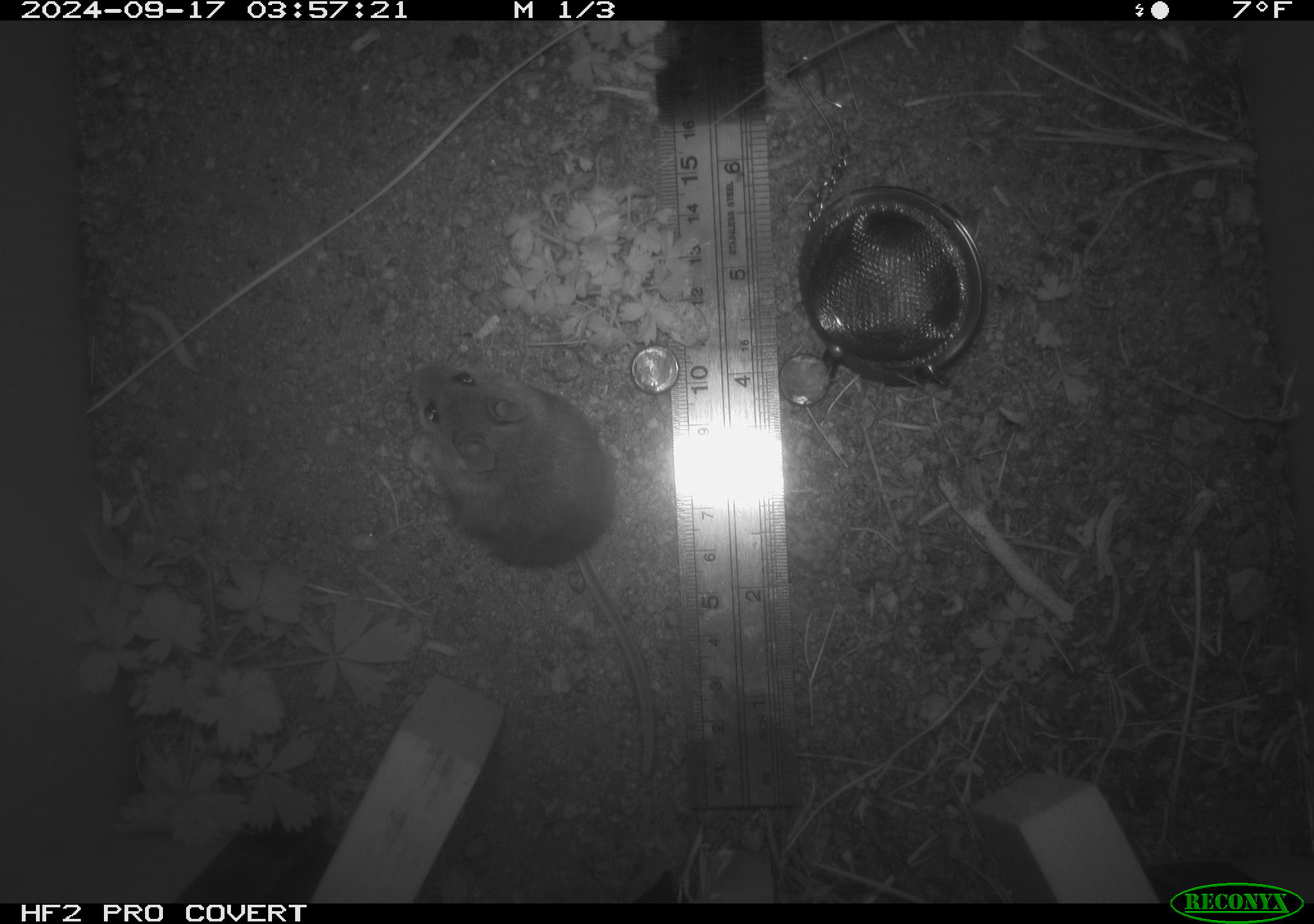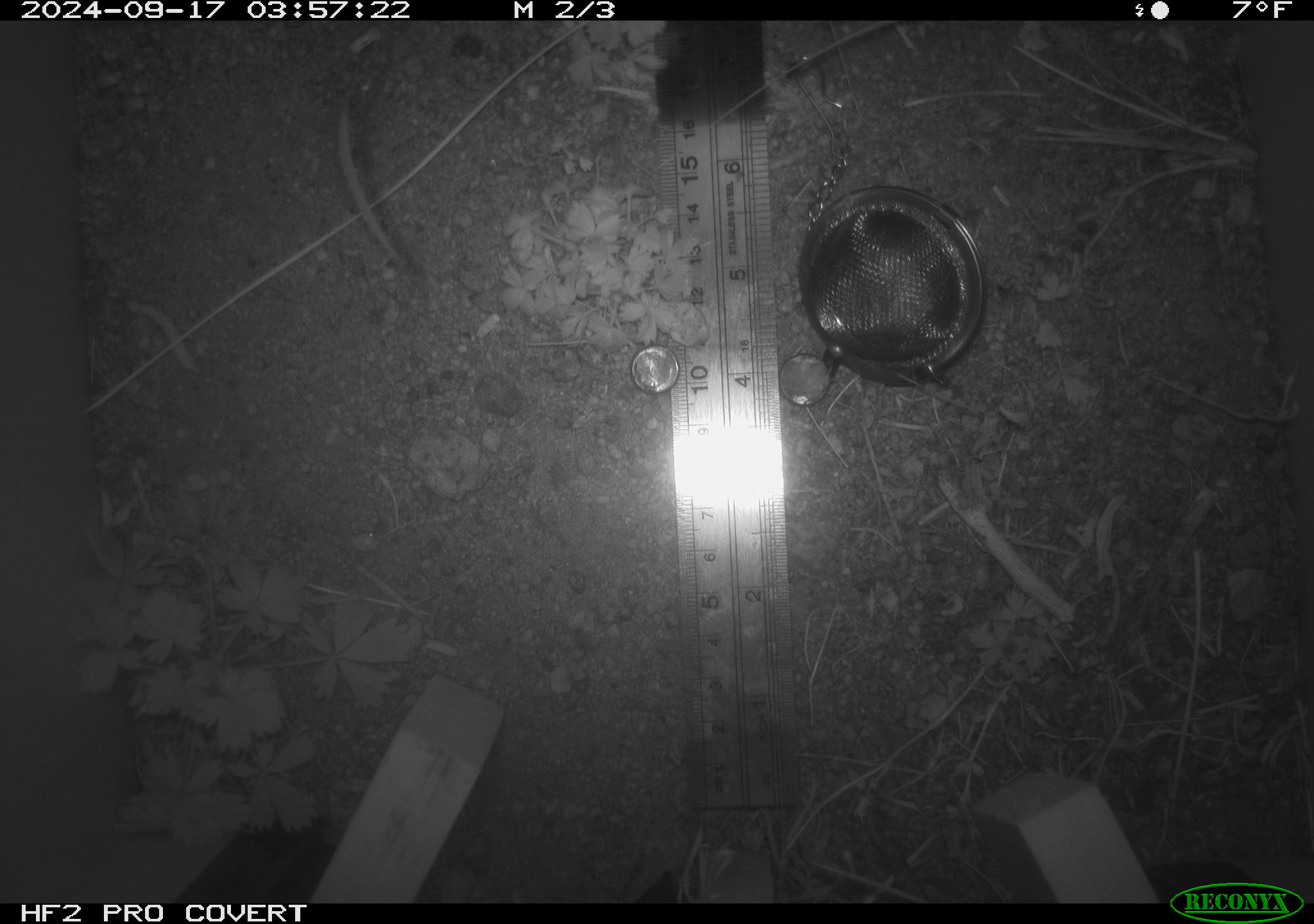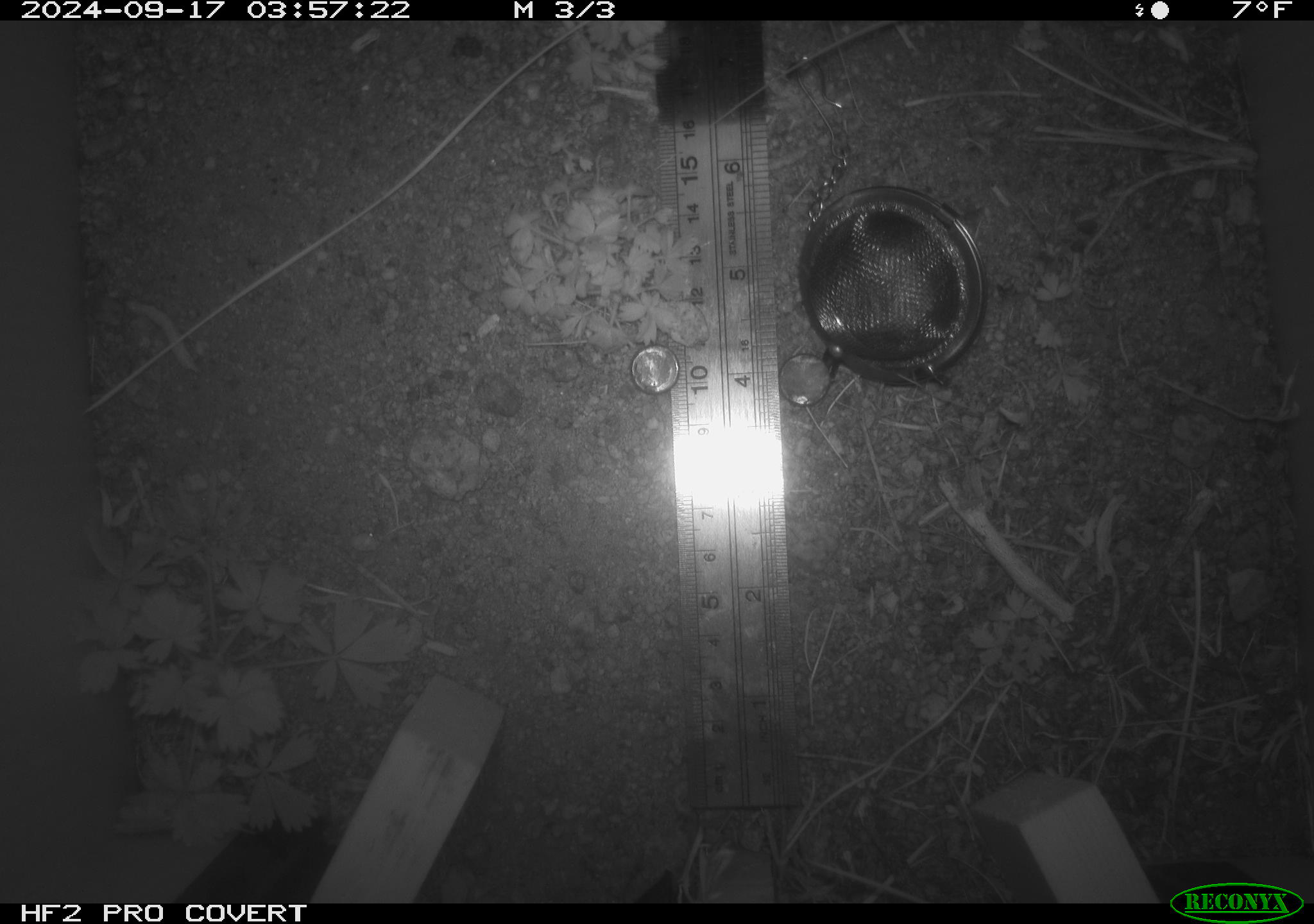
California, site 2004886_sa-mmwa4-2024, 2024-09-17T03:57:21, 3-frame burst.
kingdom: Animalia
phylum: Chordata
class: Mammalia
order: Rodentia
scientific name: Rodentia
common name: mouse species